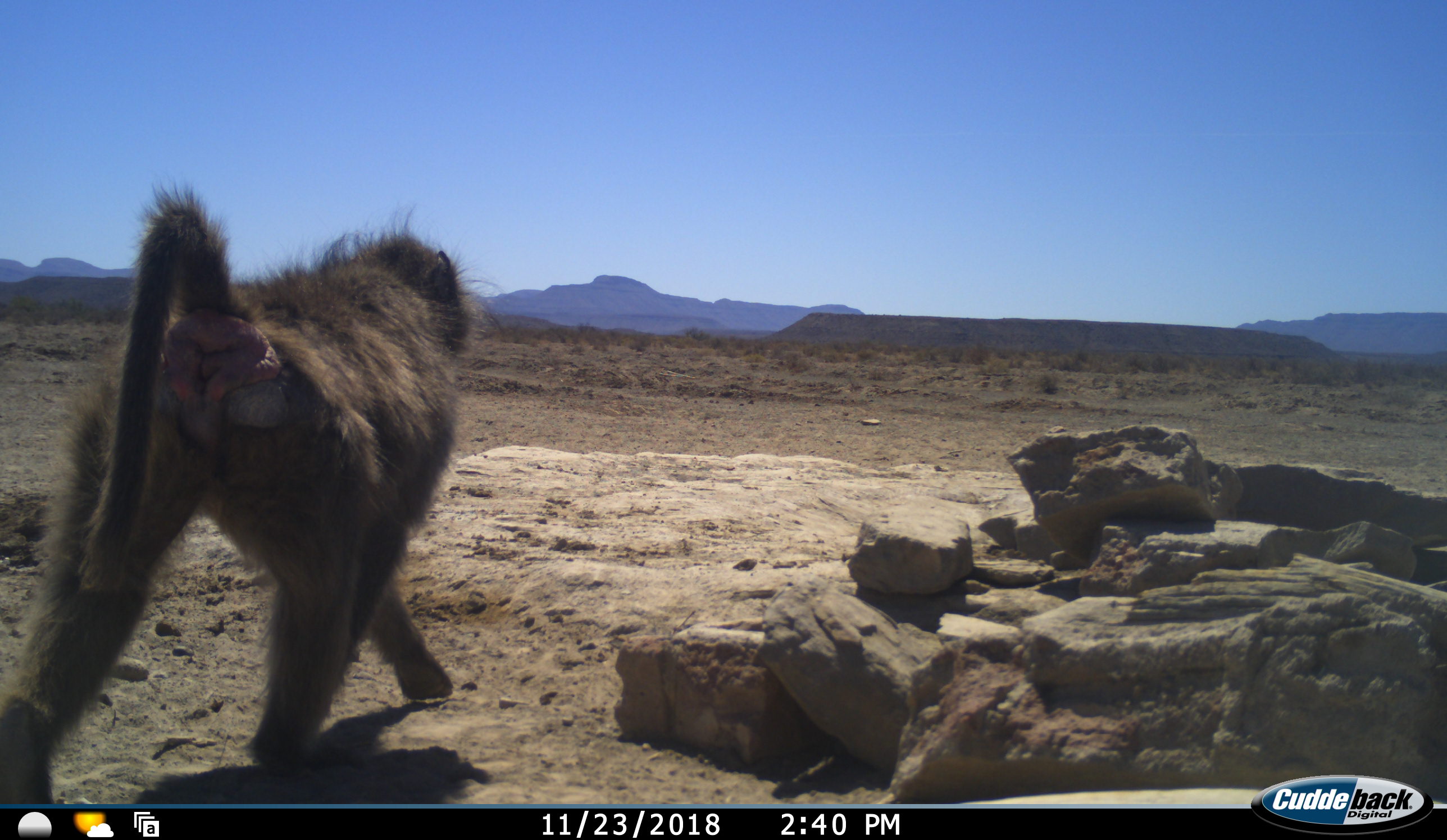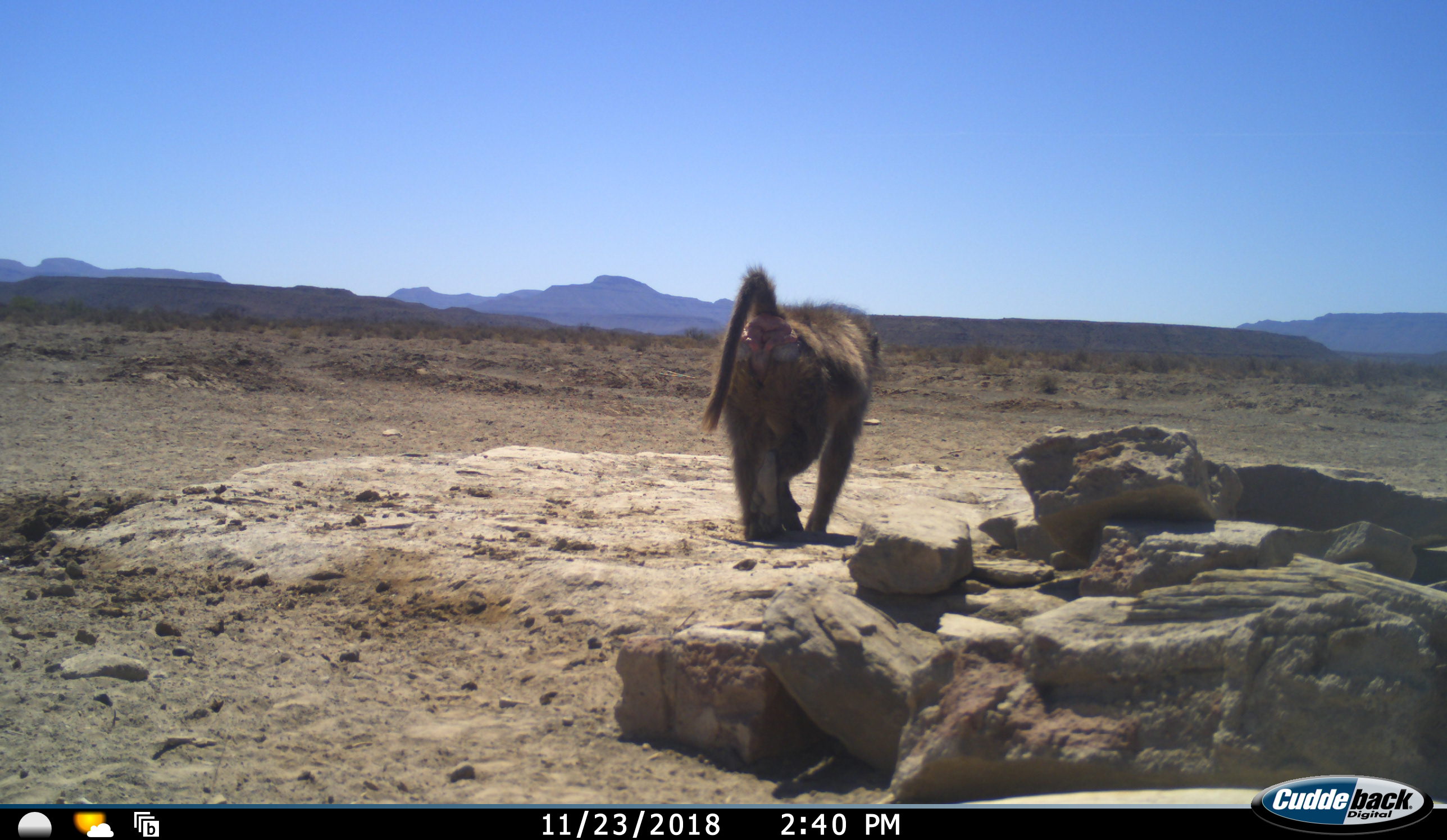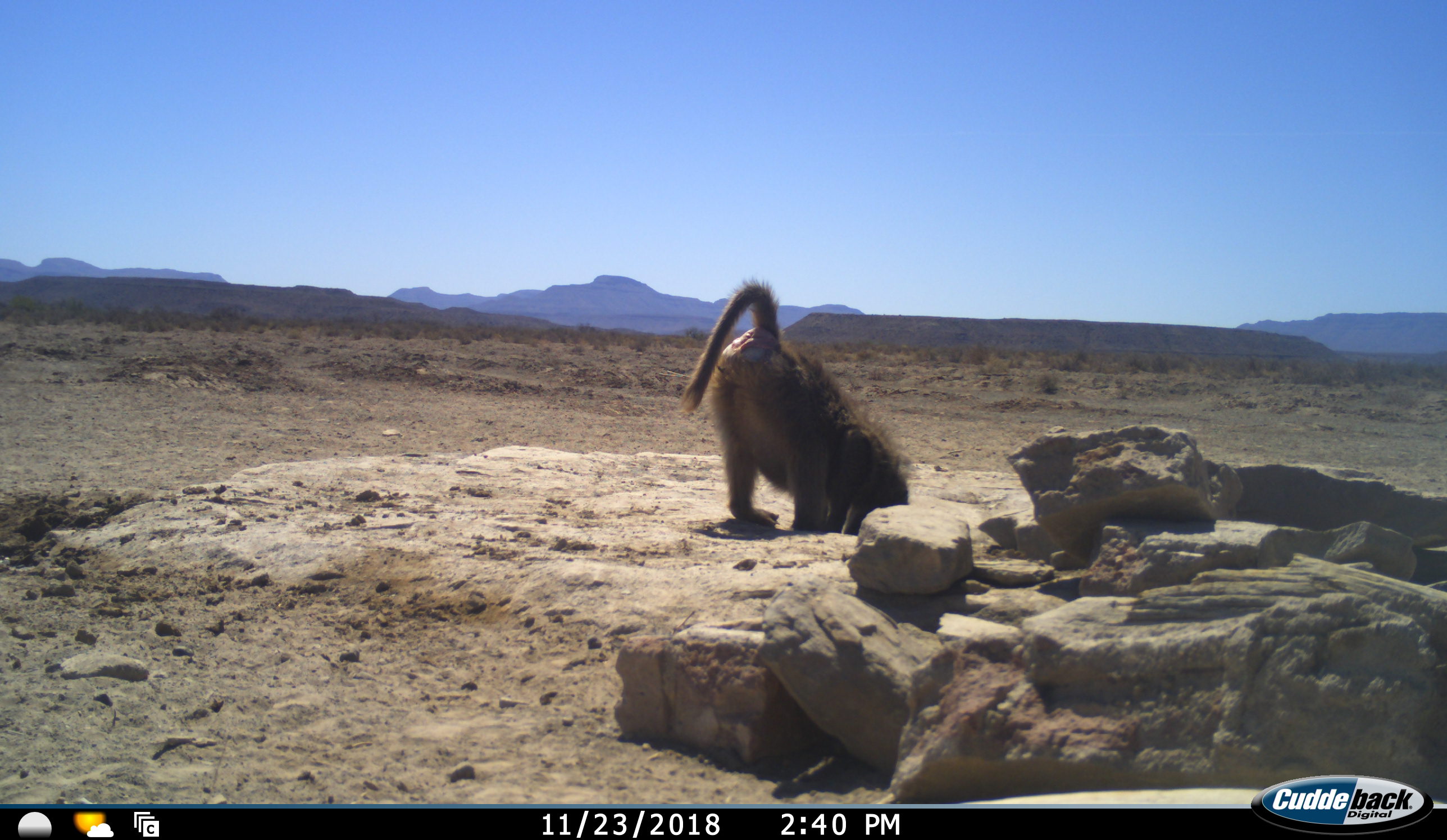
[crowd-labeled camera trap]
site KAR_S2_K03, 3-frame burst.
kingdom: Animalia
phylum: Chordata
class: Mammalia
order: Primates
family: Cercopithecidae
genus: Papio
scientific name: Papio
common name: baboon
Baboon (Papio), count 1. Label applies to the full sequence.